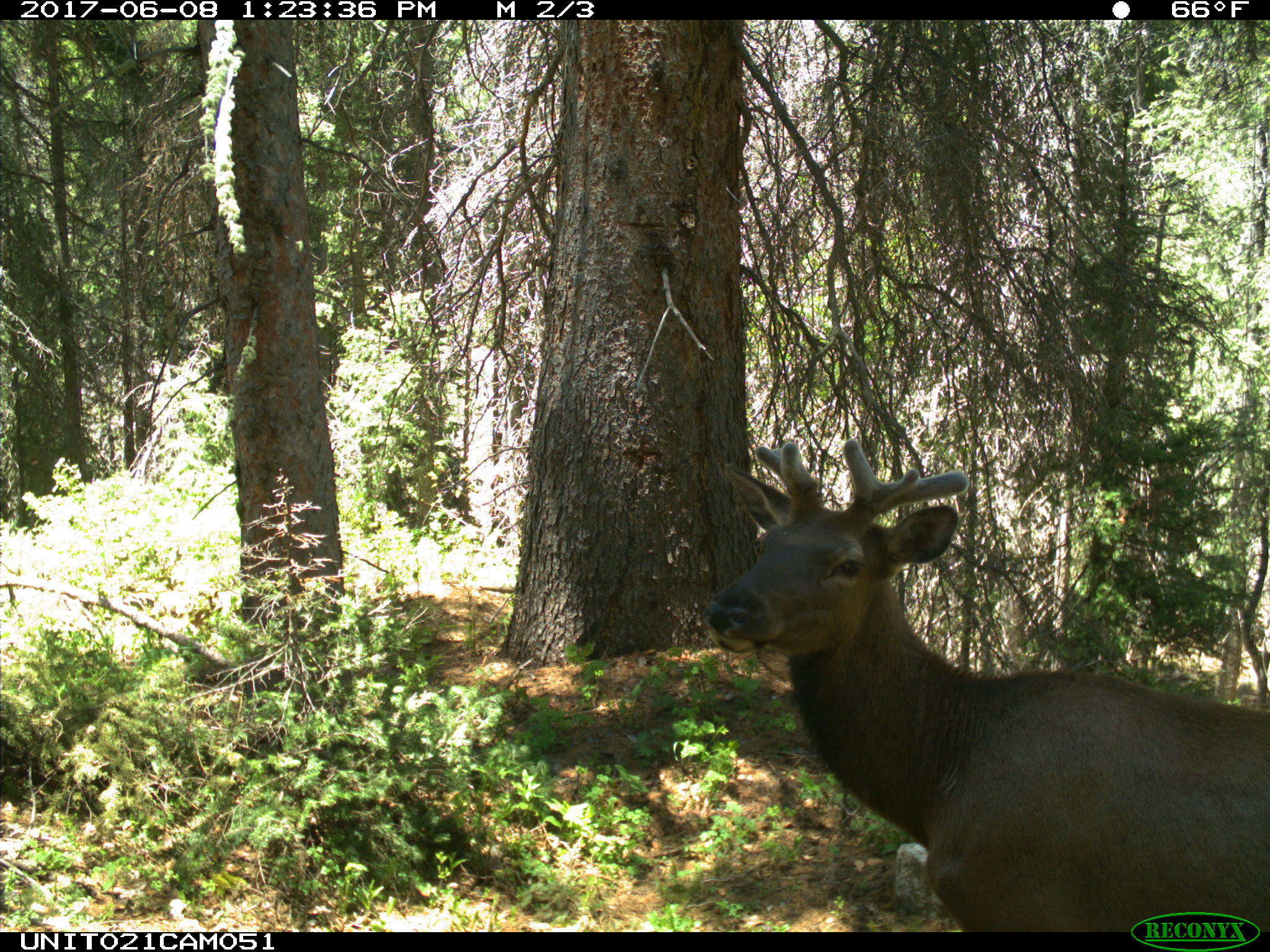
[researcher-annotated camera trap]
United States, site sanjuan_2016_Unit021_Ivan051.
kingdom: Animalia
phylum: Chordata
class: Mammalia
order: Artiodactyla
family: Cervidae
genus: Cervus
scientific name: Cervus elaphus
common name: red deer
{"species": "Cervus elaphus (red deer)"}